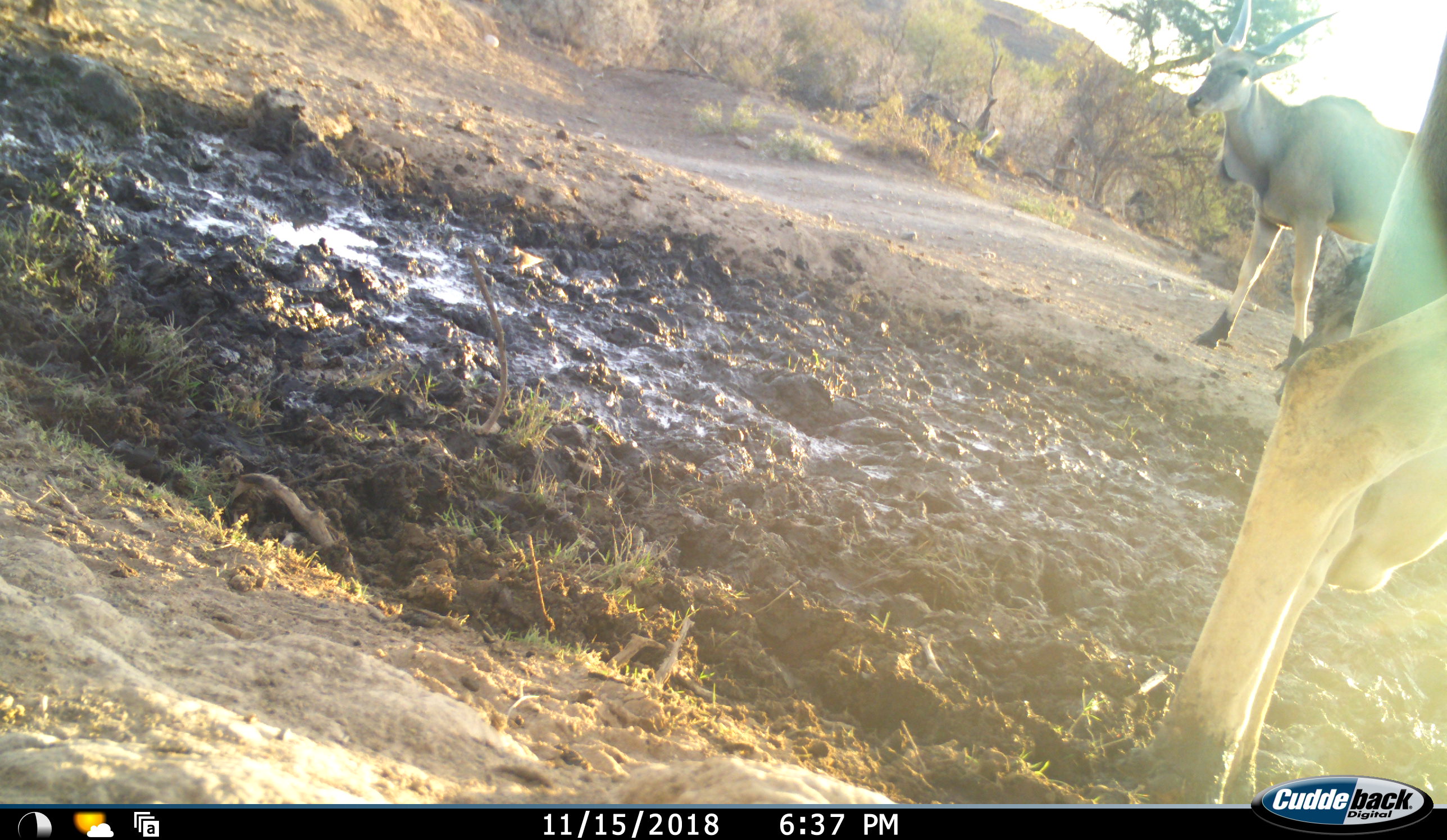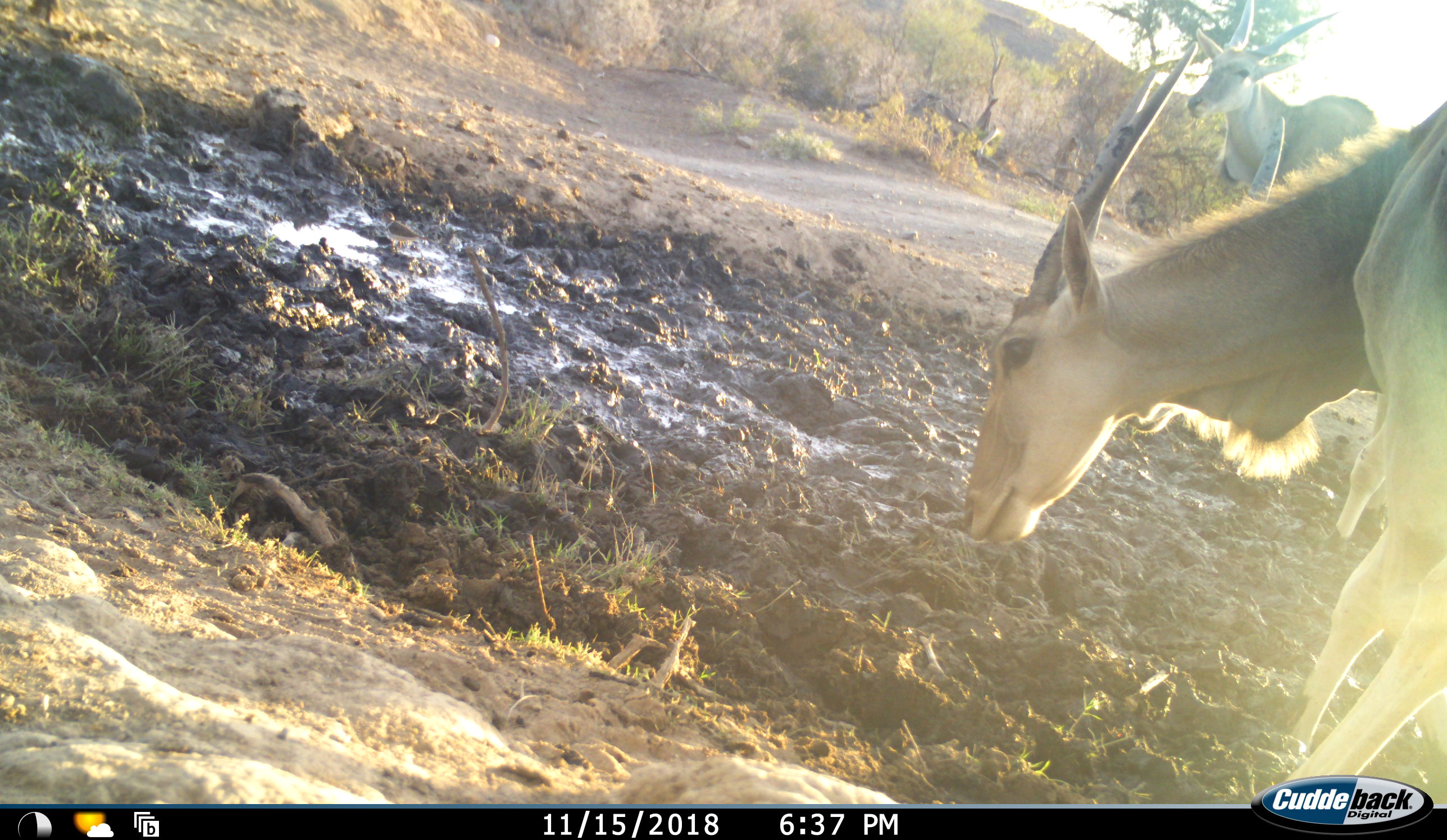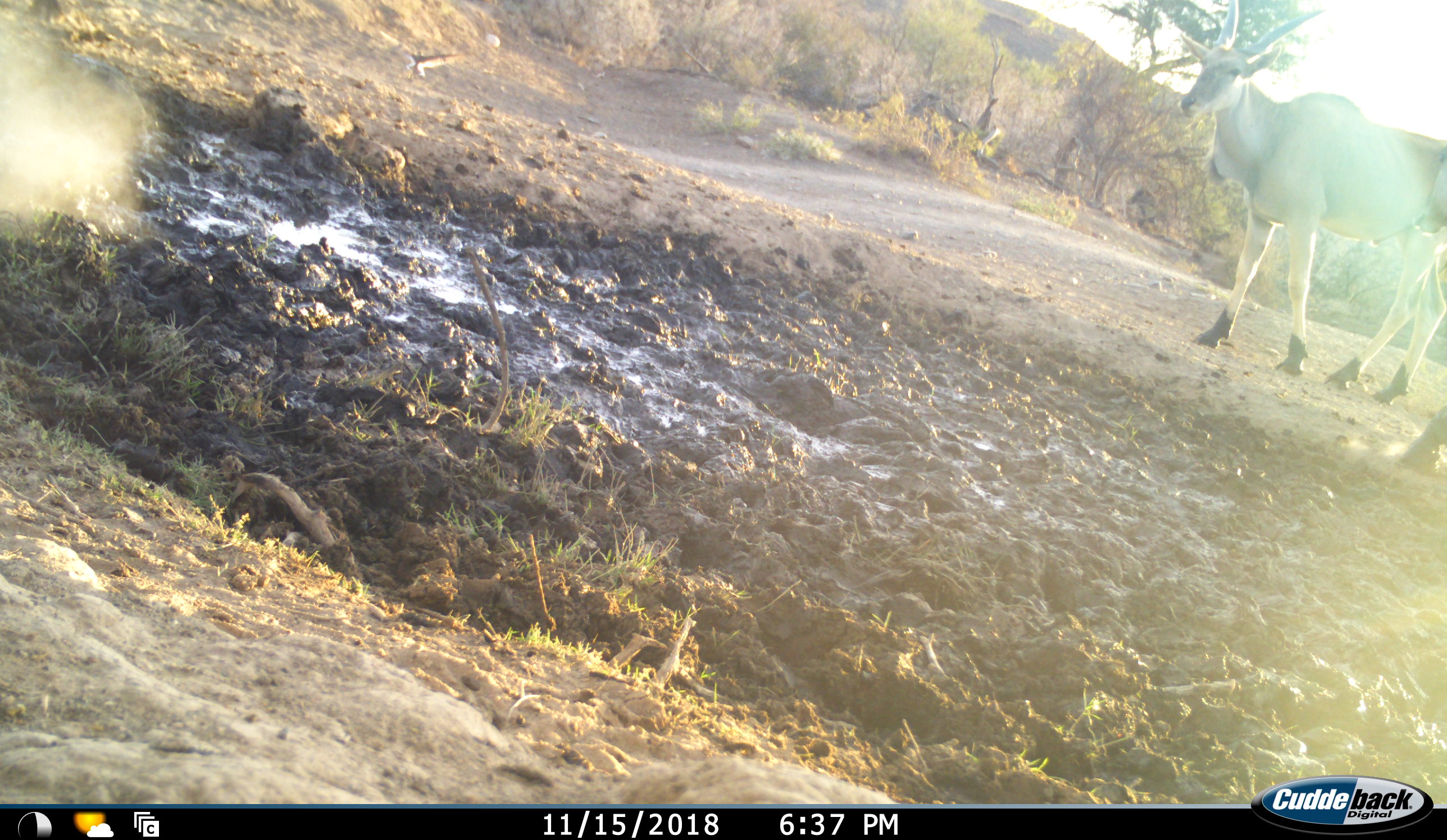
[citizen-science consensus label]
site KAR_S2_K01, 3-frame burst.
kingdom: Animalia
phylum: Chordata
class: Mammalia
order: Artiodactyla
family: Bovidae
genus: Tragelaphus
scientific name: Tragelaphus oryx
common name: eland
Eland (Tragelaphus oryx), count 3. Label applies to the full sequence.